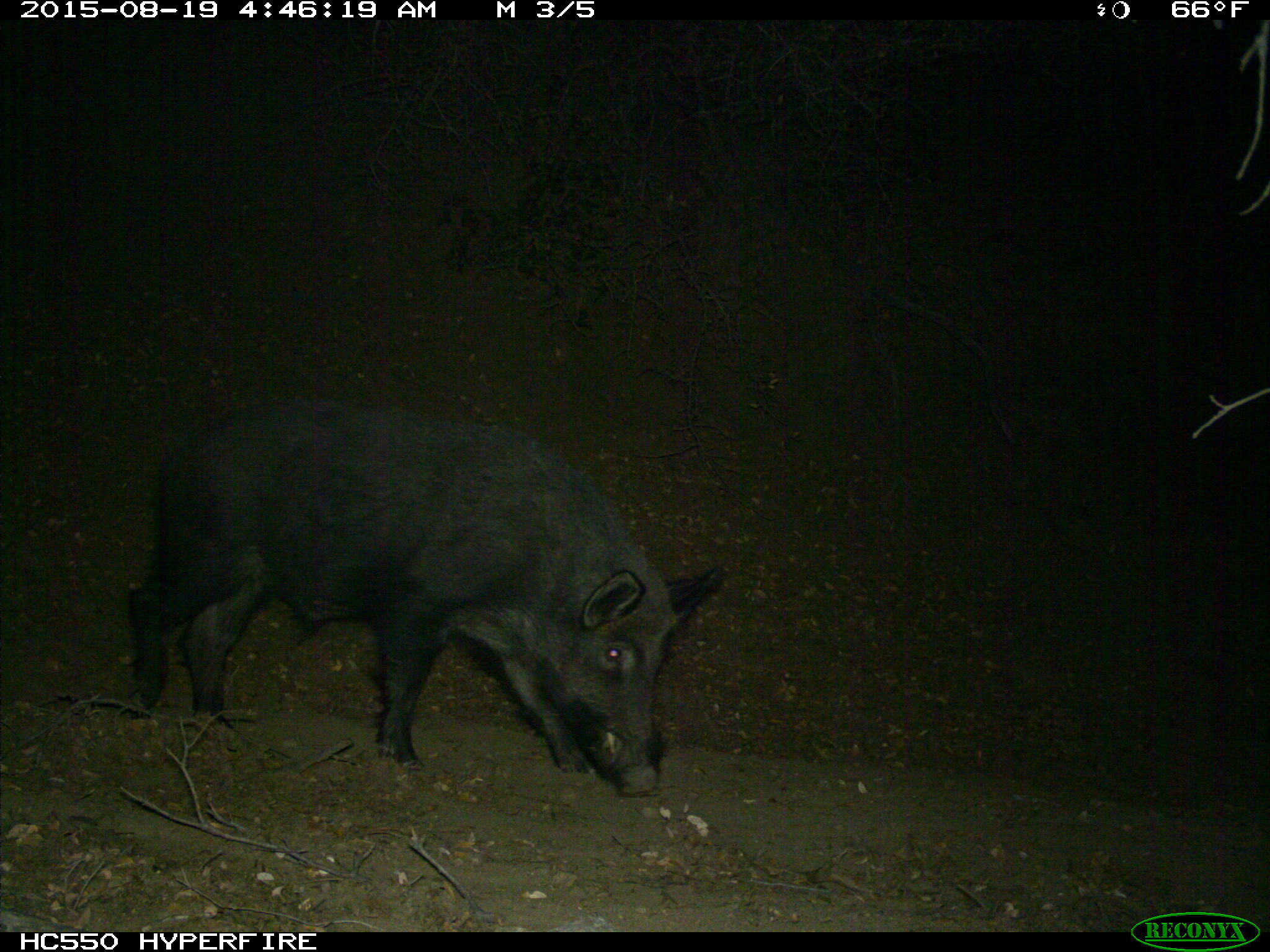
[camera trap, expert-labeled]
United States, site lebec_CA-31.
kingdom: Animalia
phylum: Chordata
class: Mammalia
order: Artiodactyla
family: Suidae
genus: Sus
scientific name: Sus scrofa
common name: wild boar